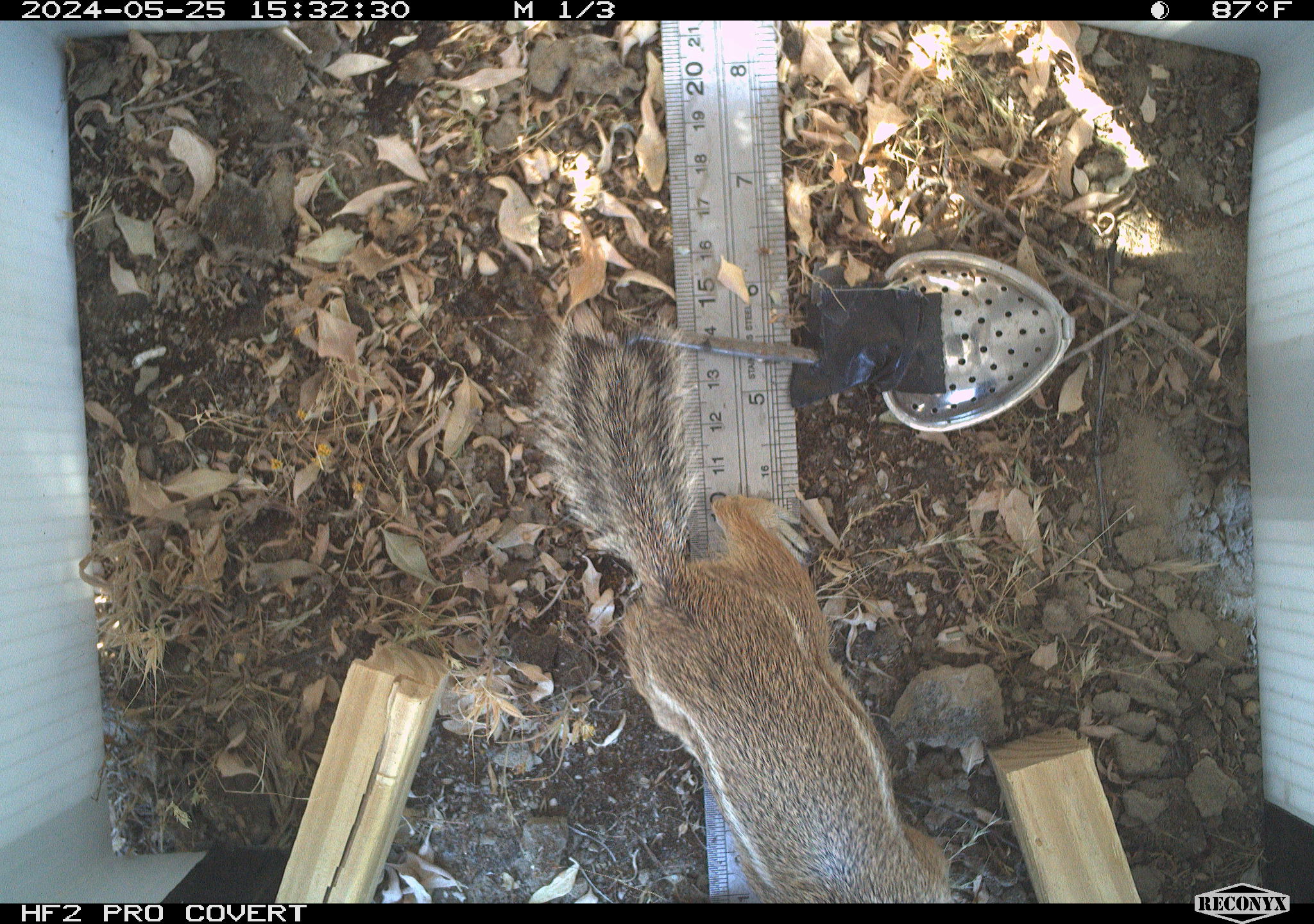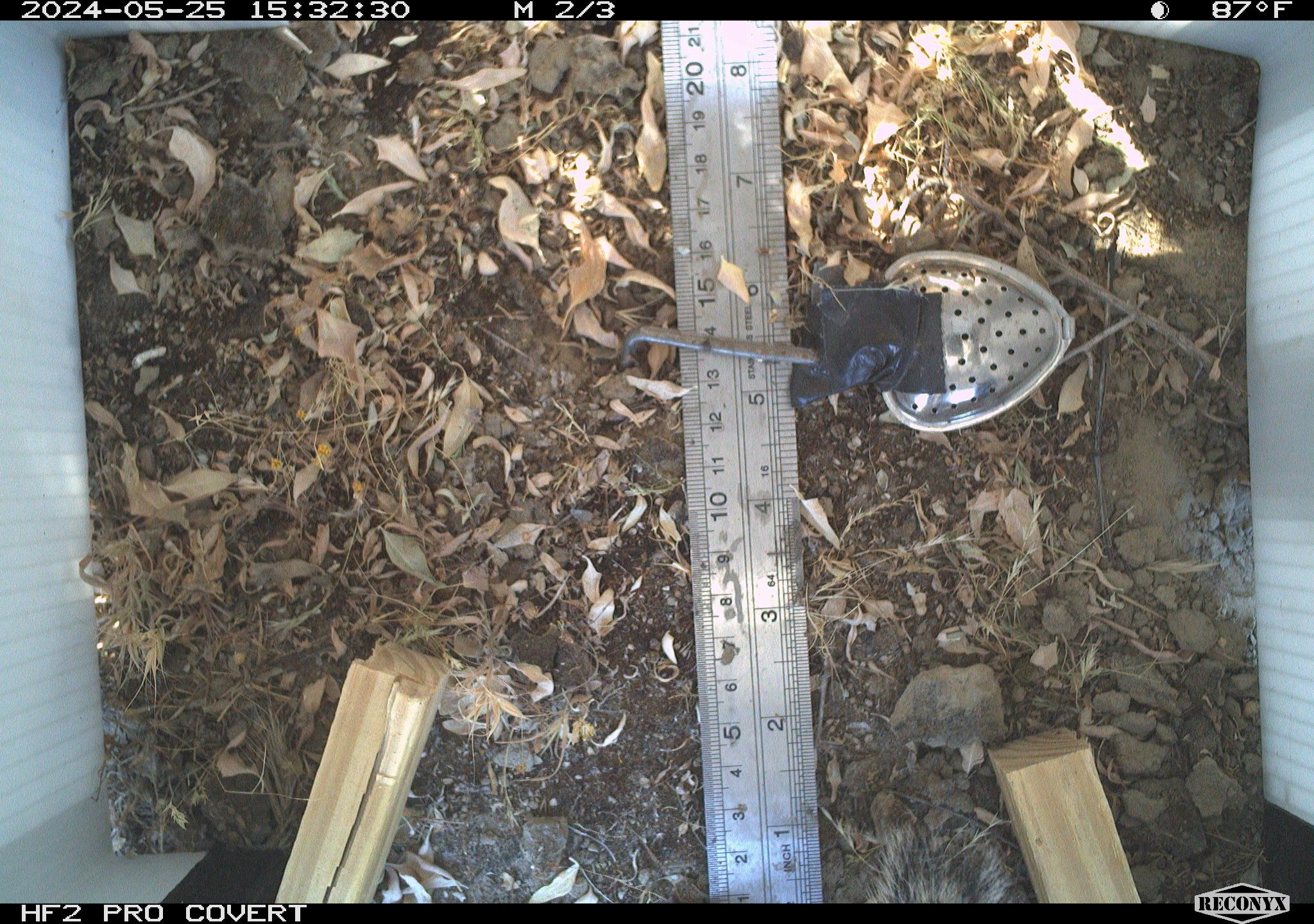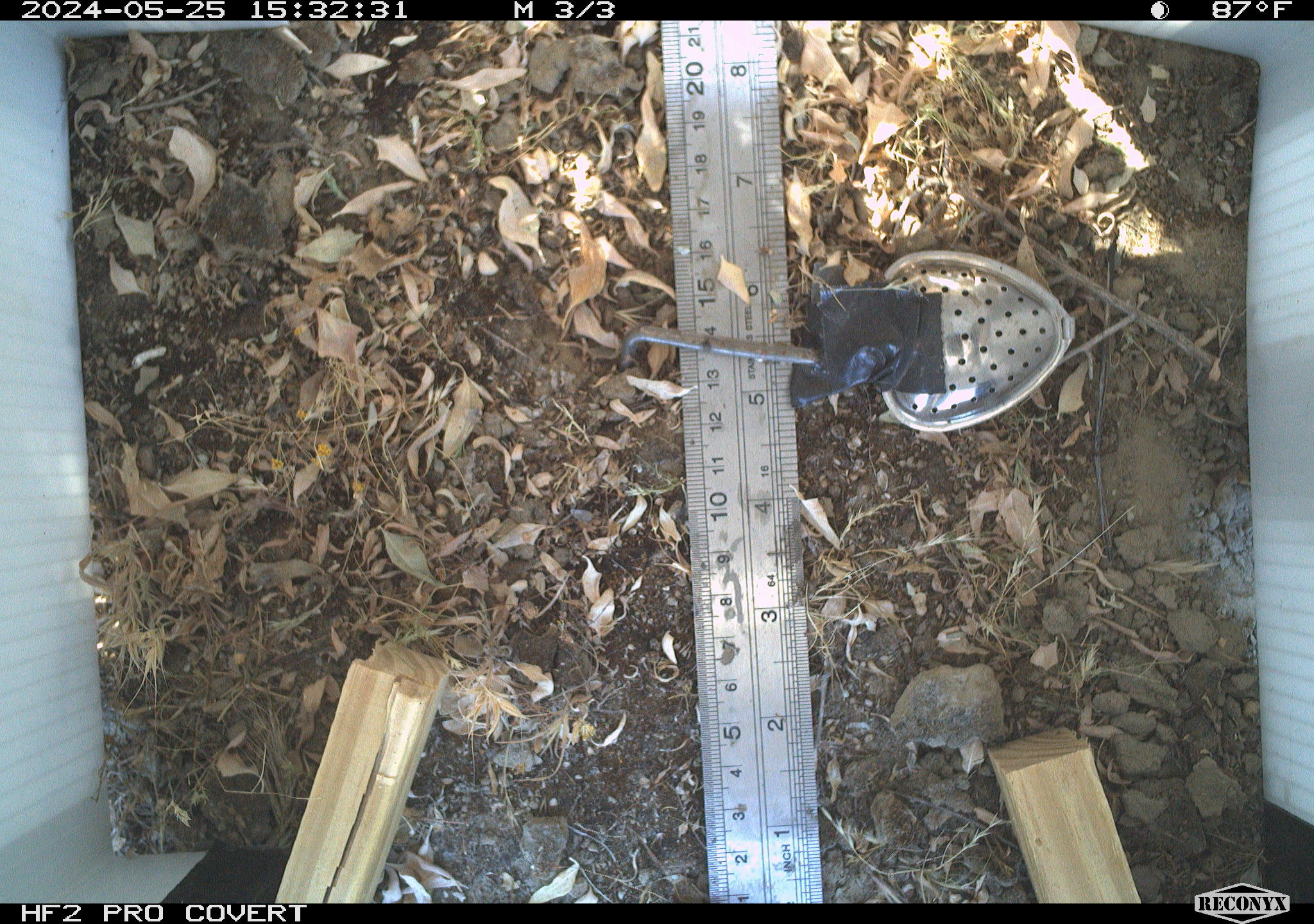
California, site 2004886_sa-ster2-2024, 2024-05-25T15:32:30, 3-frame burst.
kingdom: Animalia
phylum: Chordata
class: Mammalia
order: Rodentia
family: Sciuridae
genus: Ammospermophilus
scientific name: Ammospermophilus nelsoni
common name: nelson's antelope squirrel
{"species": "nelson's antelope squirrel (Ammospermophilus nelsoni)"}